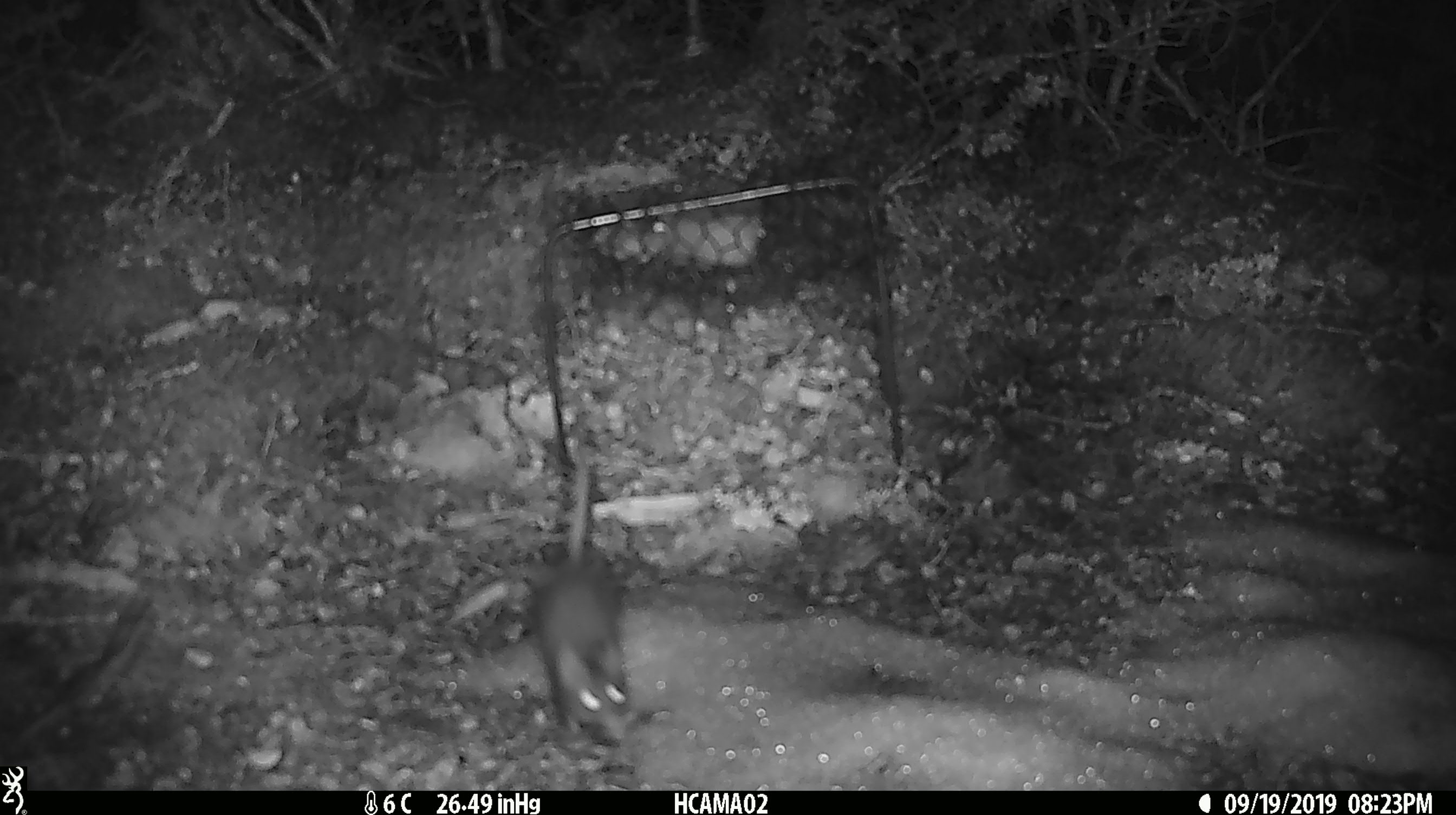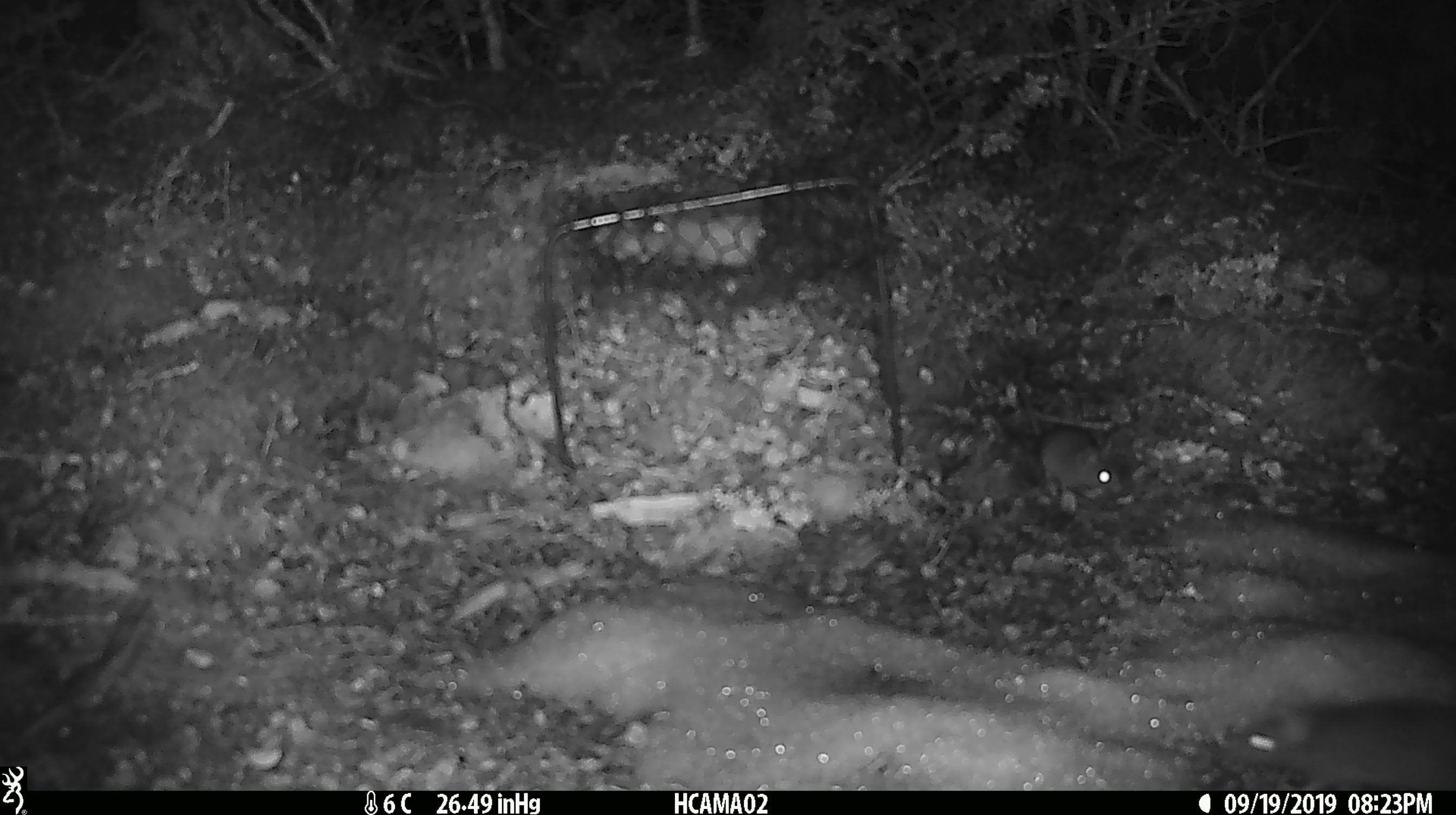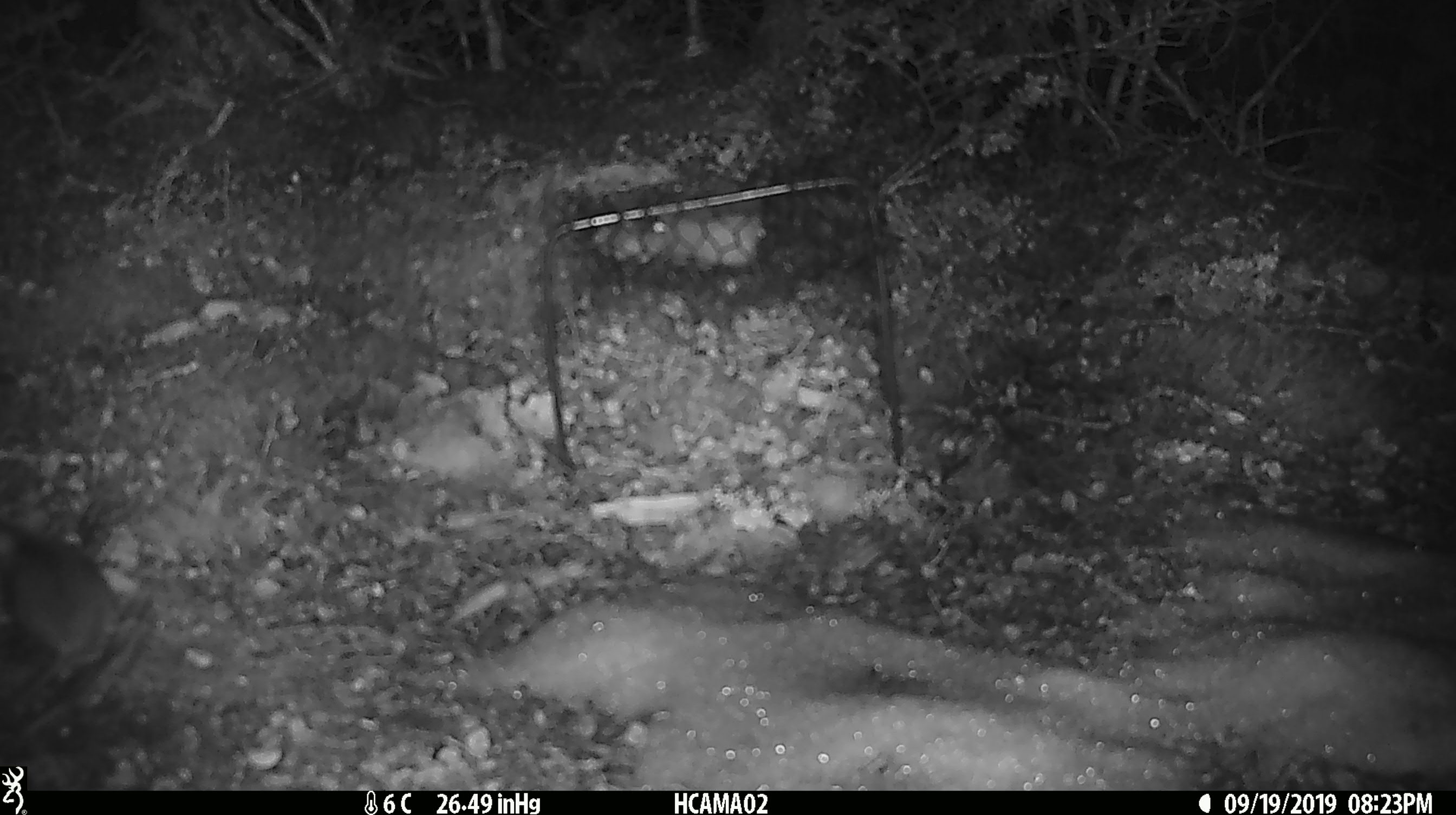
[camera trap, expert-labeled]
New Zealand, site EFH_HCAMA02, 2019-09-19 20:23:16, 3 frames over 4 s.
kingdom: Animalia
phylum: Chordata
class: Mammalia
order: Rodentia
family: Muridae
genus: Mus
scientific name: Mus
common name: mouse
Mouse (Mus).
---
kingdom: Animalia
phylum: Chordata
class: Mammalia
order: Rodentia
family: Muridae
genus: Rattus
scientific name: Rattus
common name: rat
Rat (Rattus).